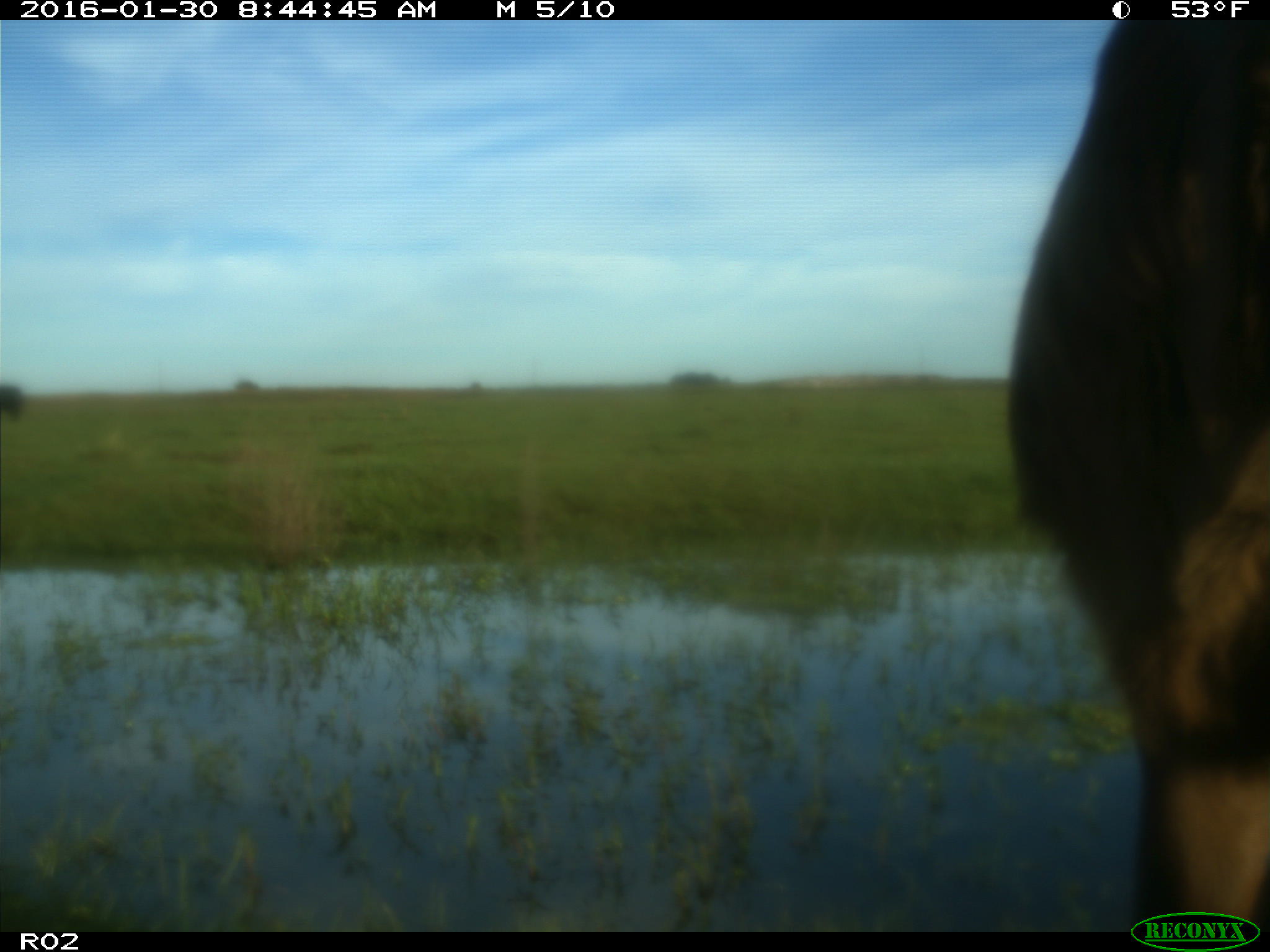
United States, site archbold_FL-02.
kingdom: Animalia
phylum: Chordata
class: Mammalia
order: Artiodactyla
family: Bovidae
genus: Bos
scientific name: Bos taurus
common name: domestic cow